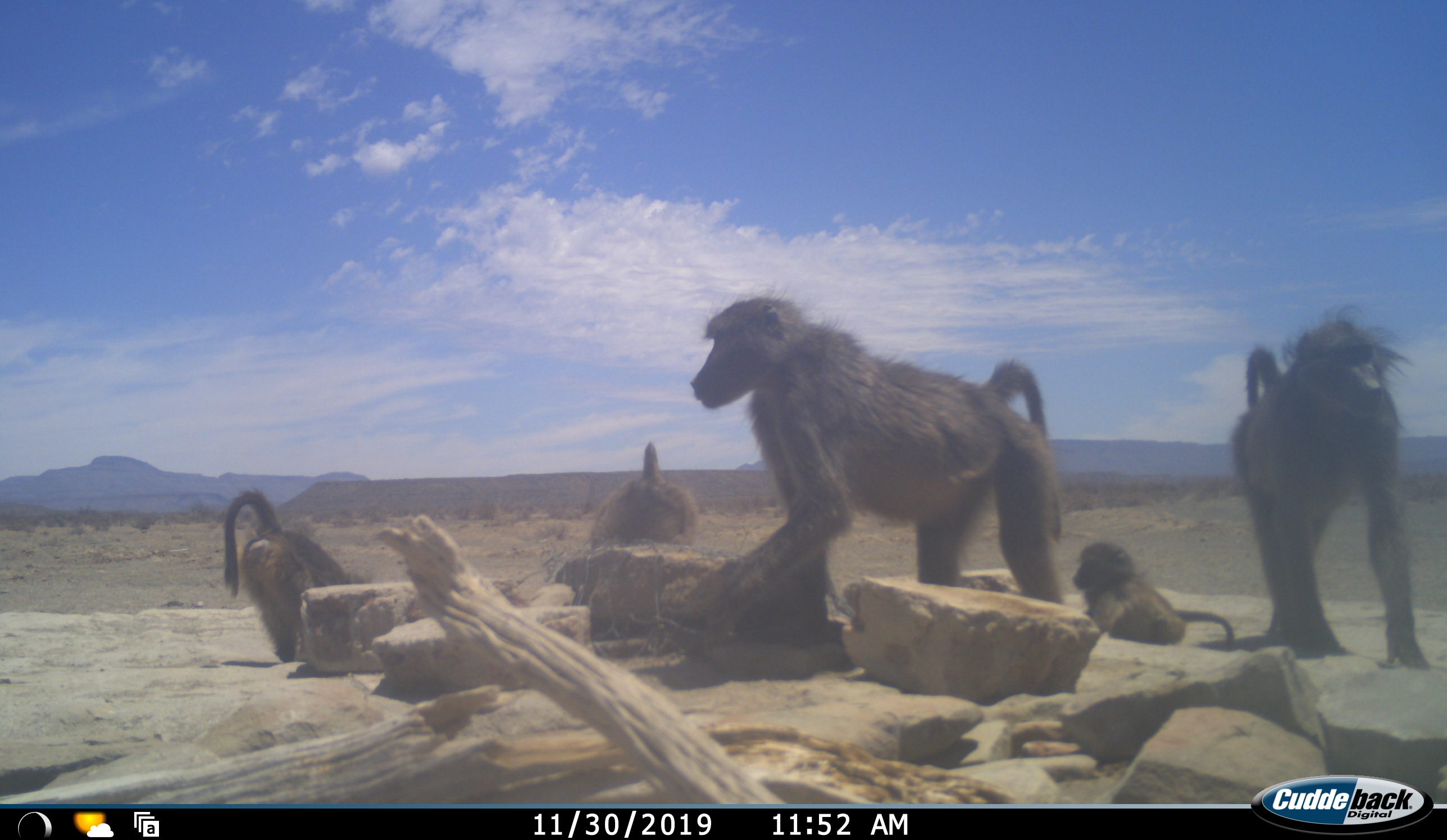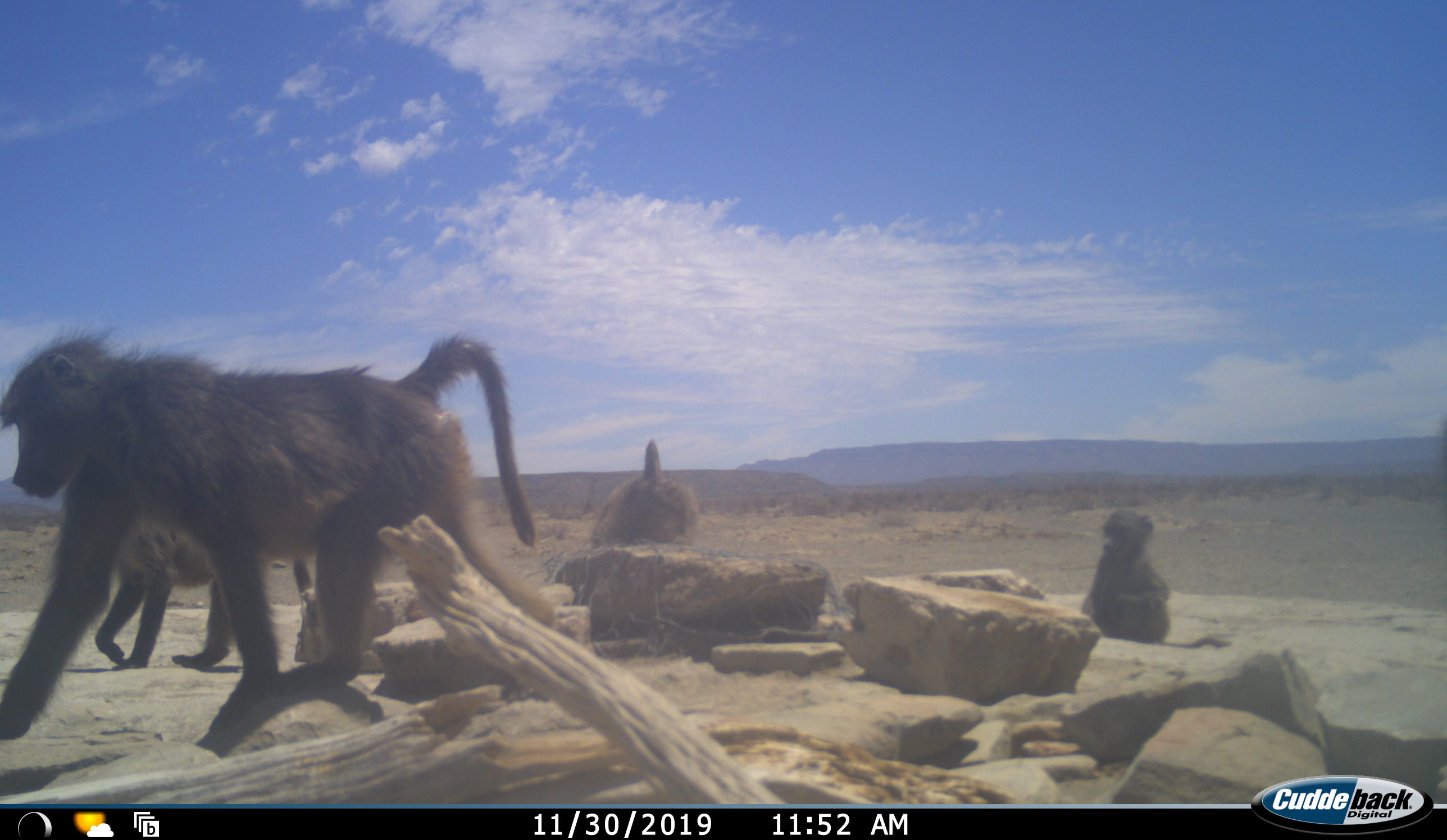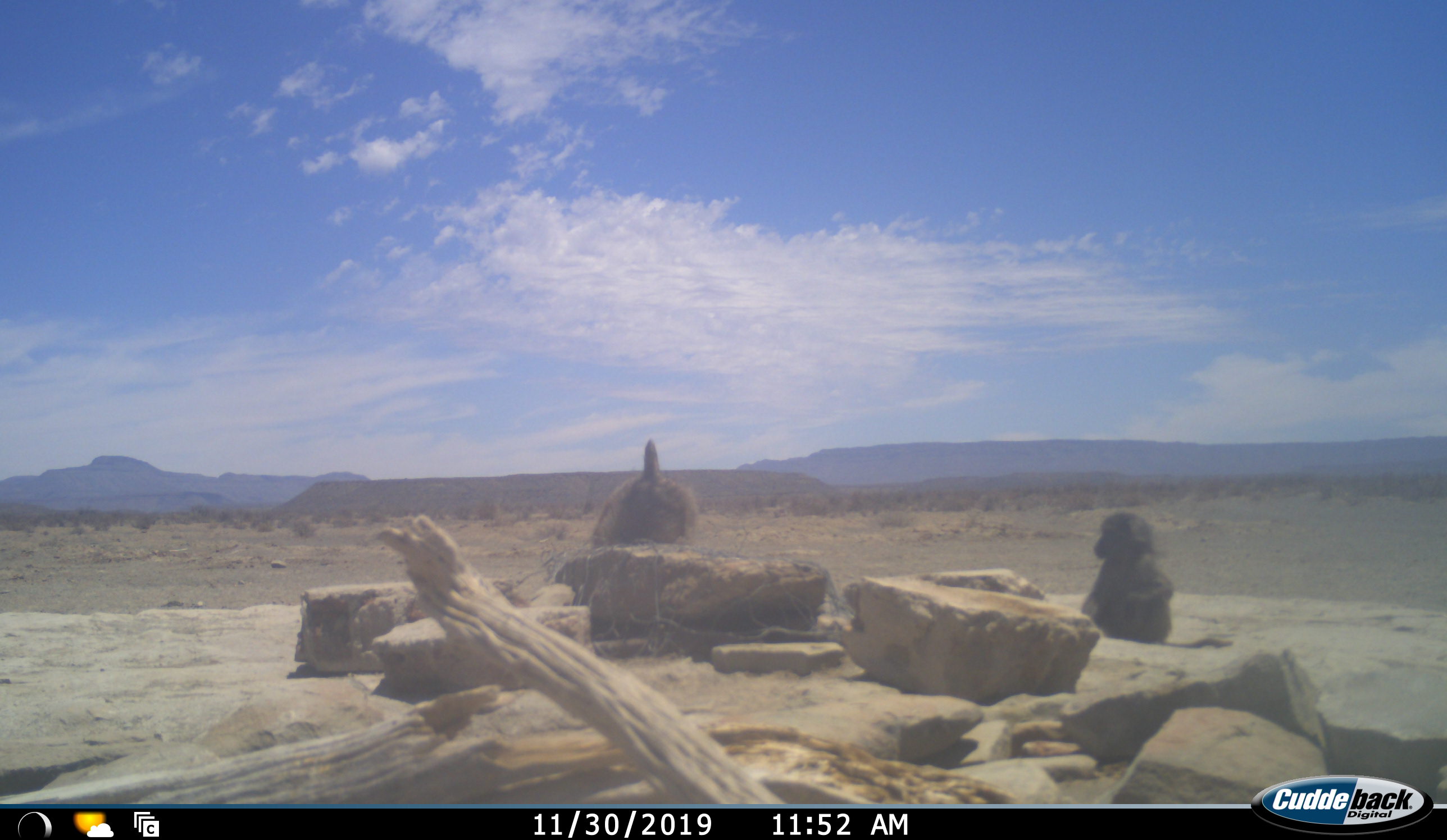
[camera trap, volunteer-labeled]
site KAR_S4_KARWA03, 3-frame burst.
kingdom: Animalia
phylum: Chordata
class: Mammalia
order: Primates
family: Cercopithecidae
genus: Papio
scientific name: Papio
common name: baboon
Baboon (Papio), count 5. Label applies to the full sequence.